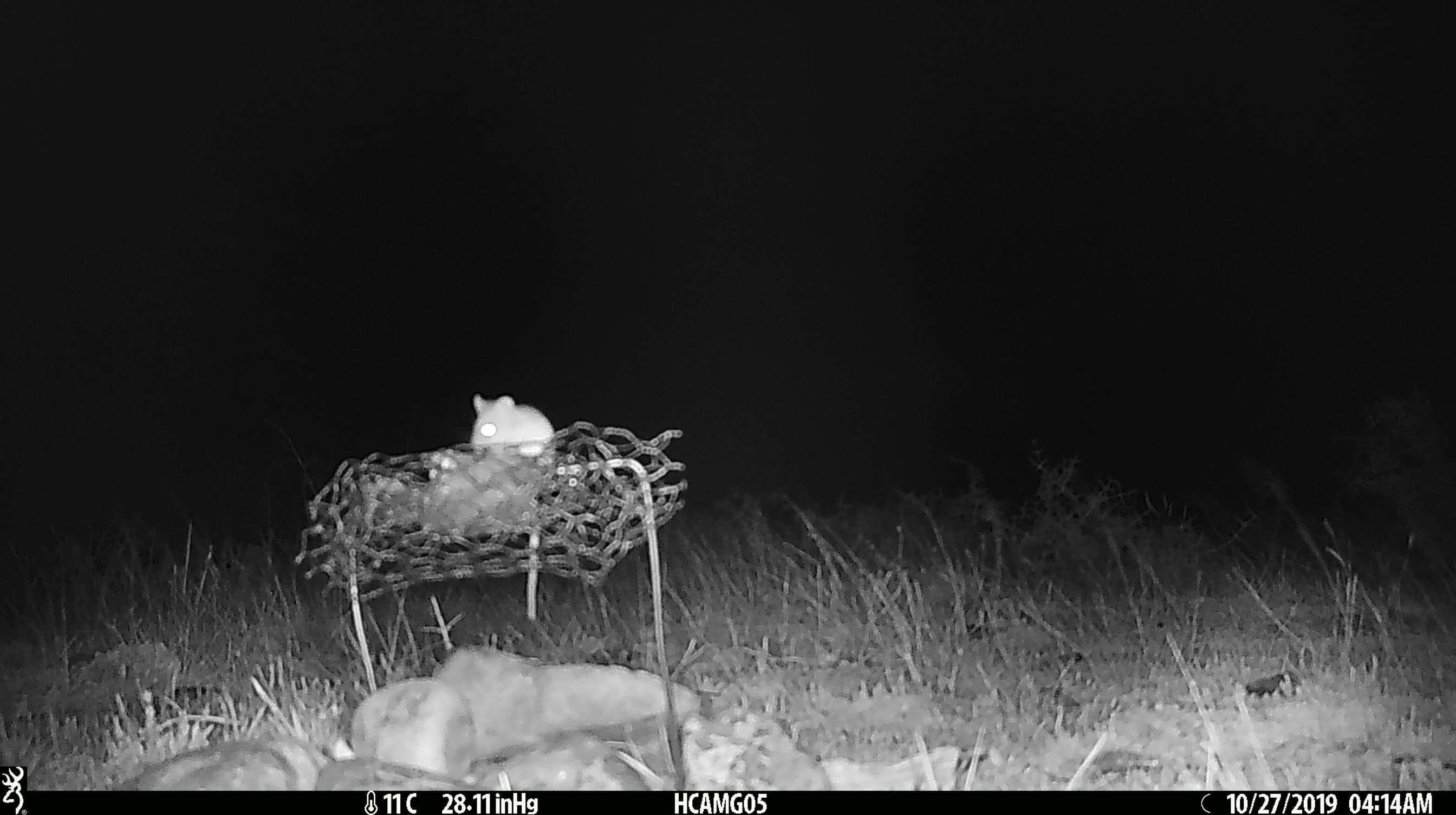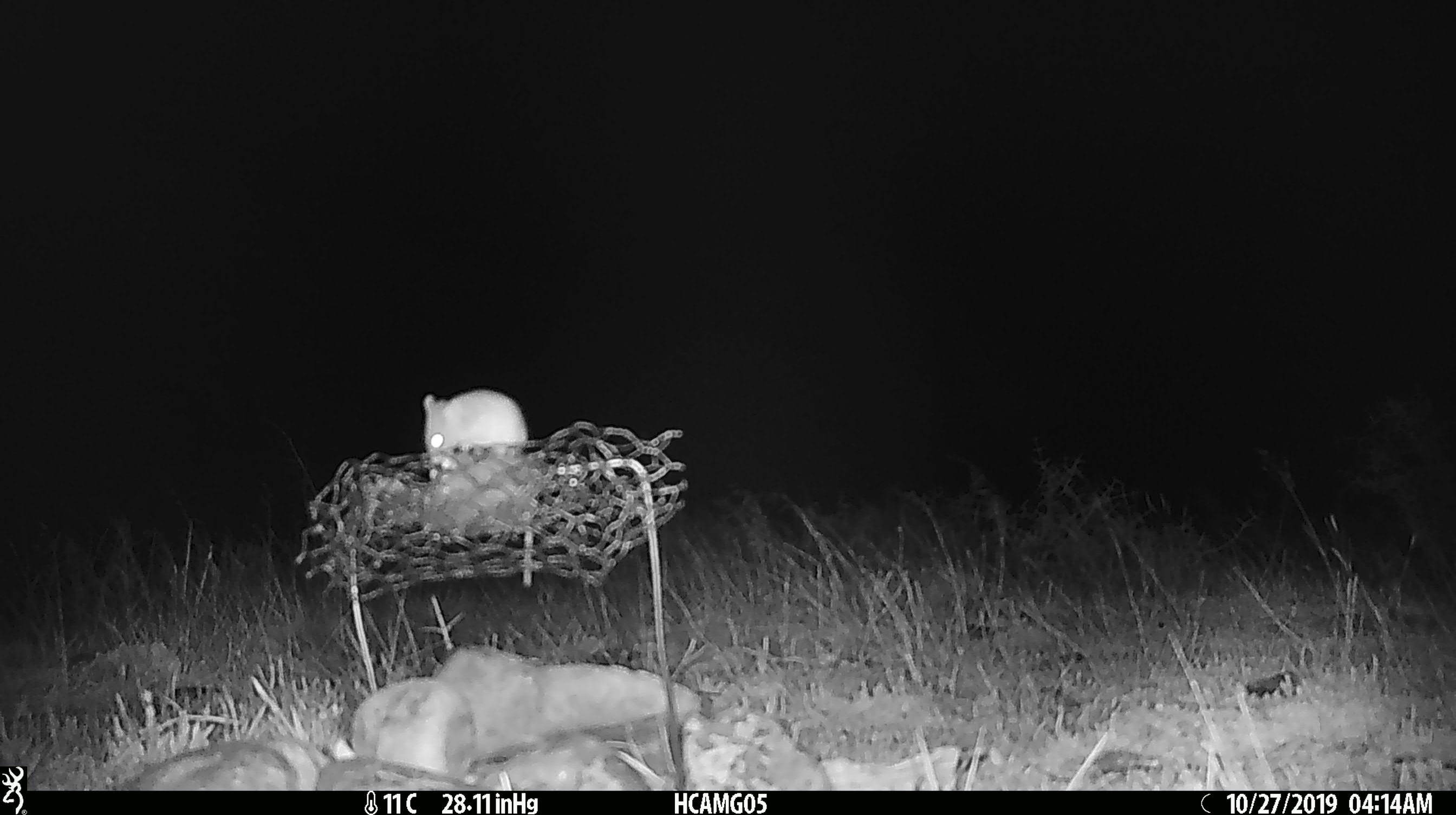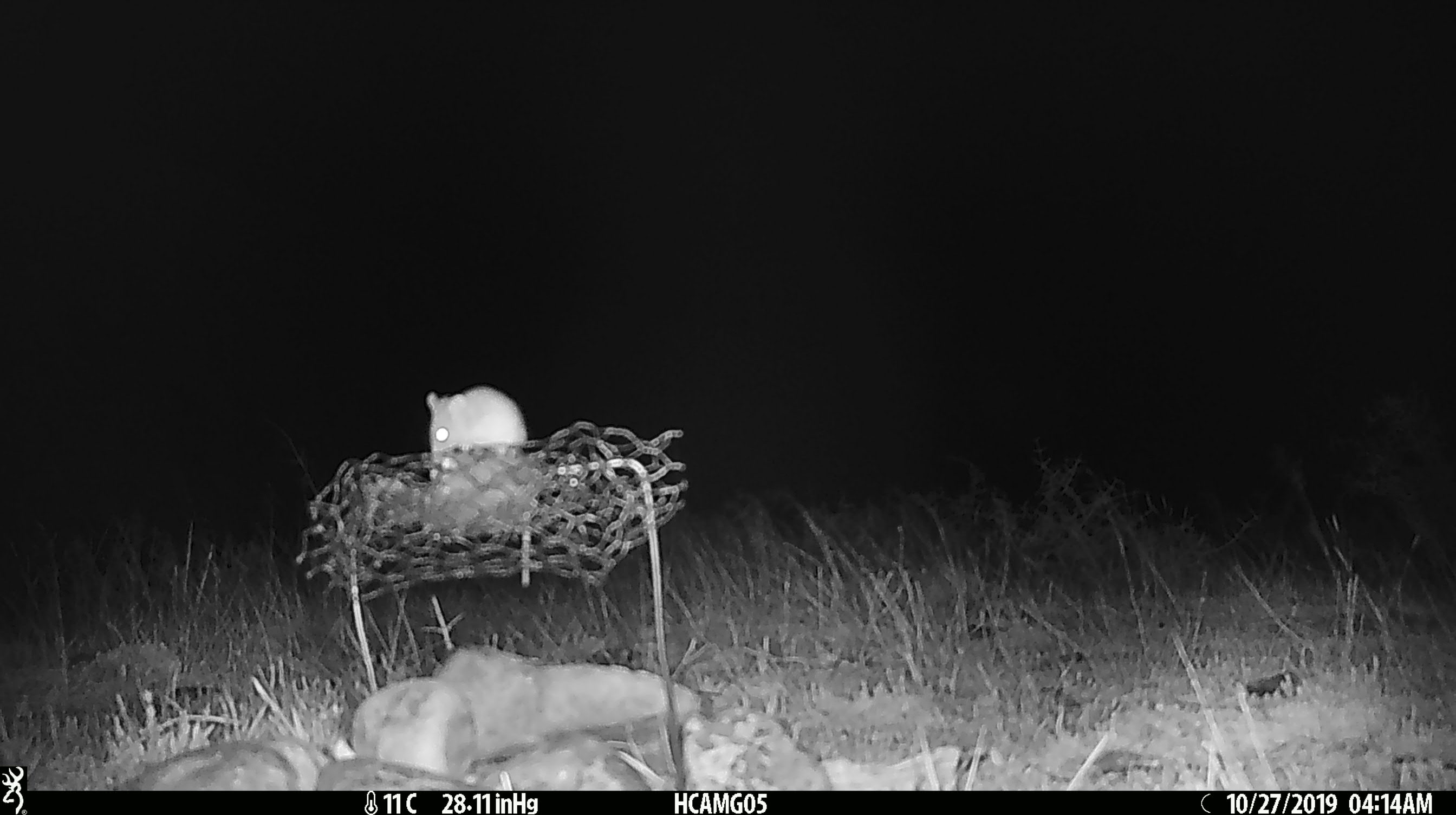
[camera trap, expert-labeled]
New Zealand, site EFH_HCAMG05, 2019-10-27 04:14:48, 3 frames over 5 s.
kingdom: Animalia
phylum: Chordata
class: Mammalia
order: Rodentia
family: Muridae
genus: Mus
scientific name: Mus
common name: mouse